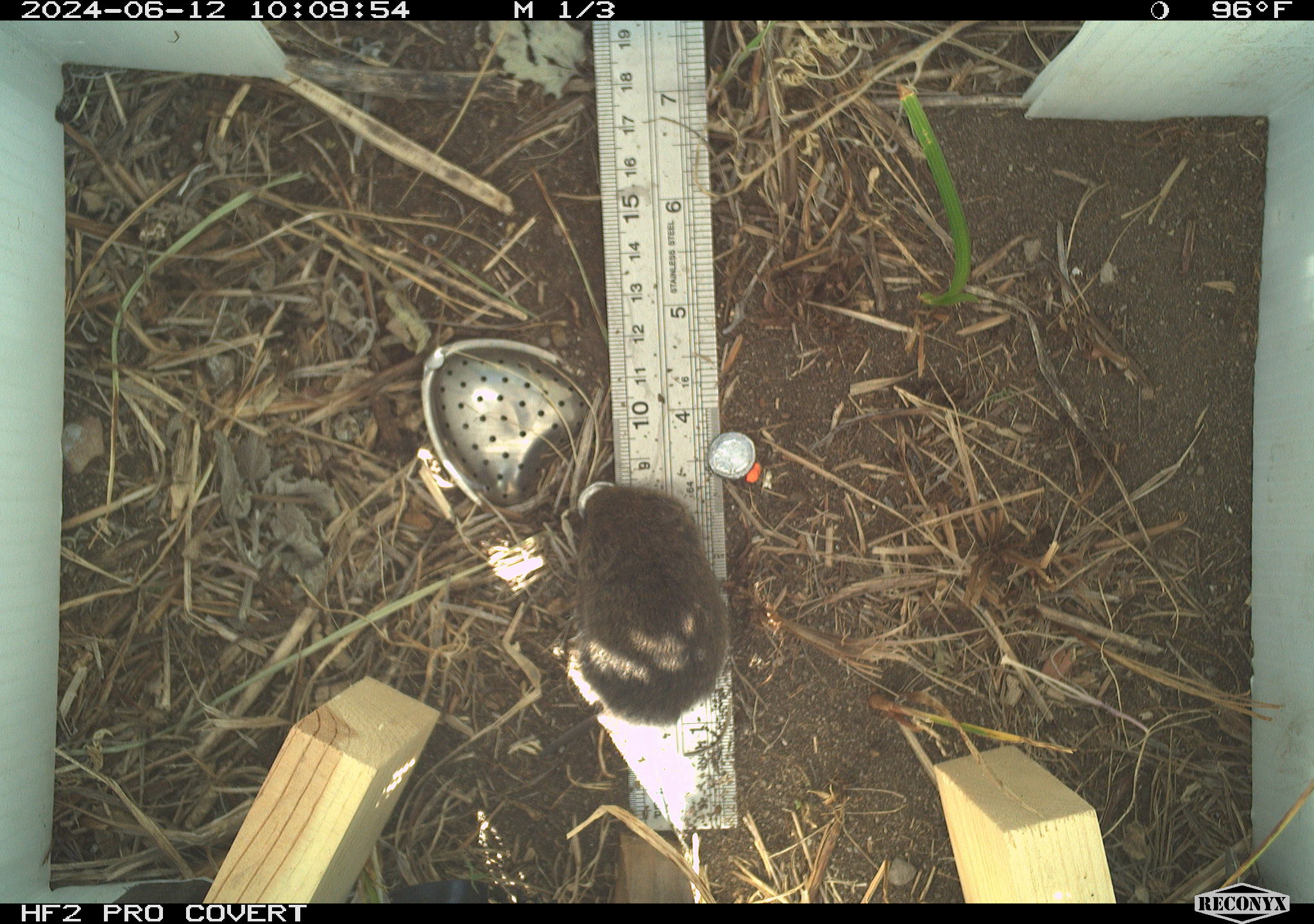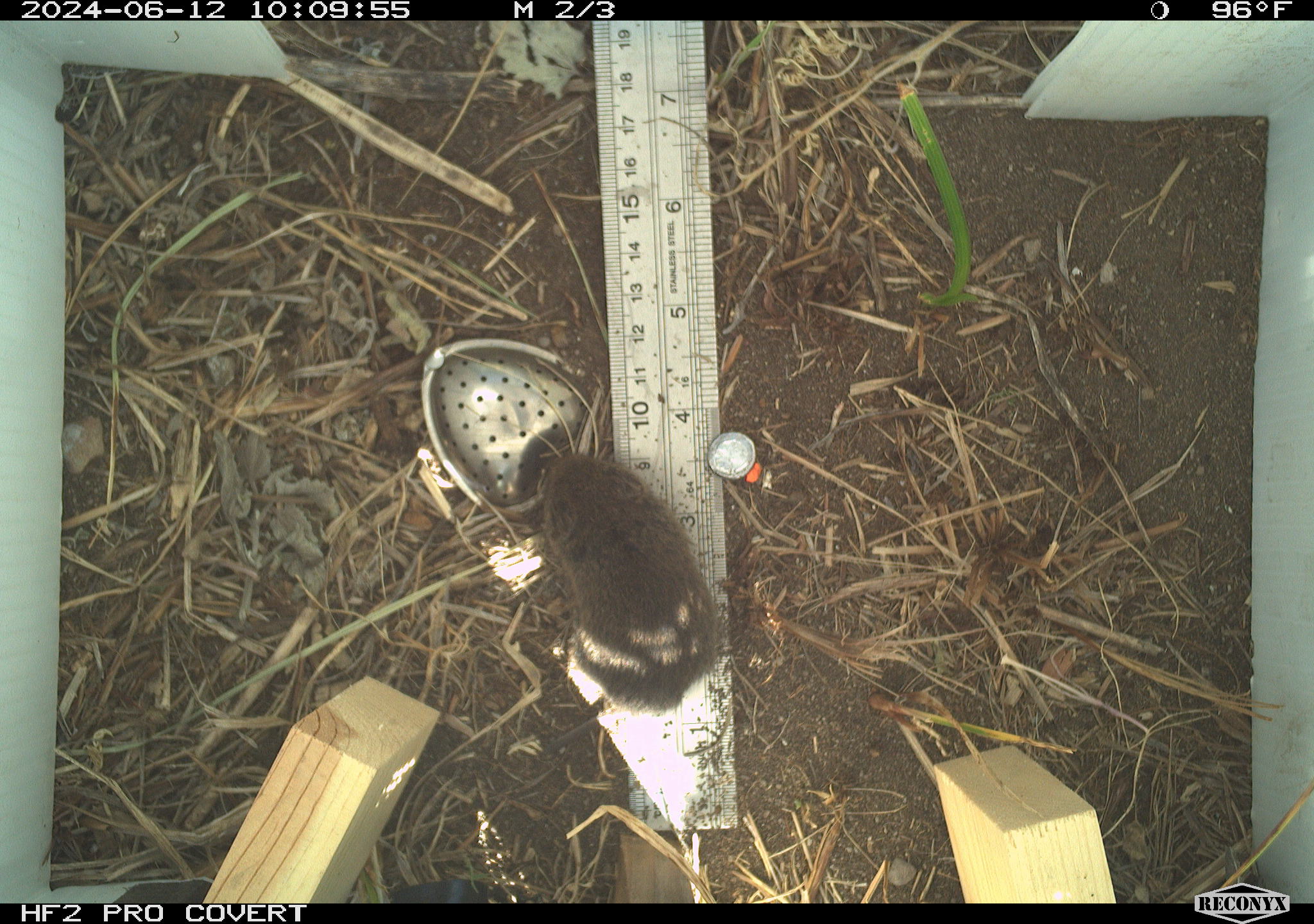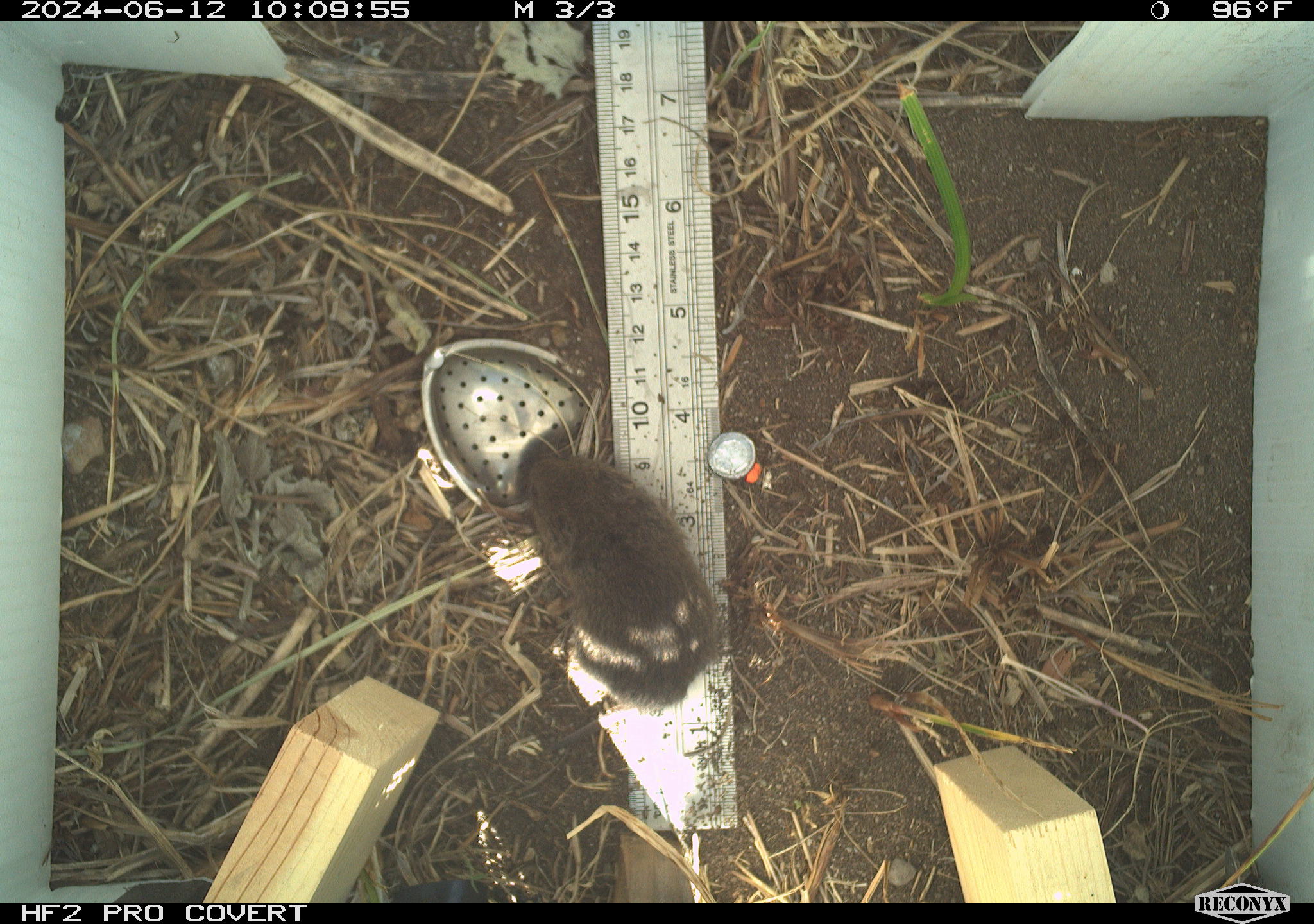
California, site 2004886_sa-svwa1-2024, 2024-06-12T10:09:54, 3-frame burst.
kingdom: Animalia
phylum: Chordata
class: Mammalia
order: Rodentia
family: Cricetidae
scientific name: Arvicolinae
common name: voles, lemmings, and muskrats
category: arvicolinae subfamily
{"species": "arvicolinae subfamily (voles, lemmings, and muskrats) (Arvicolinae)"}